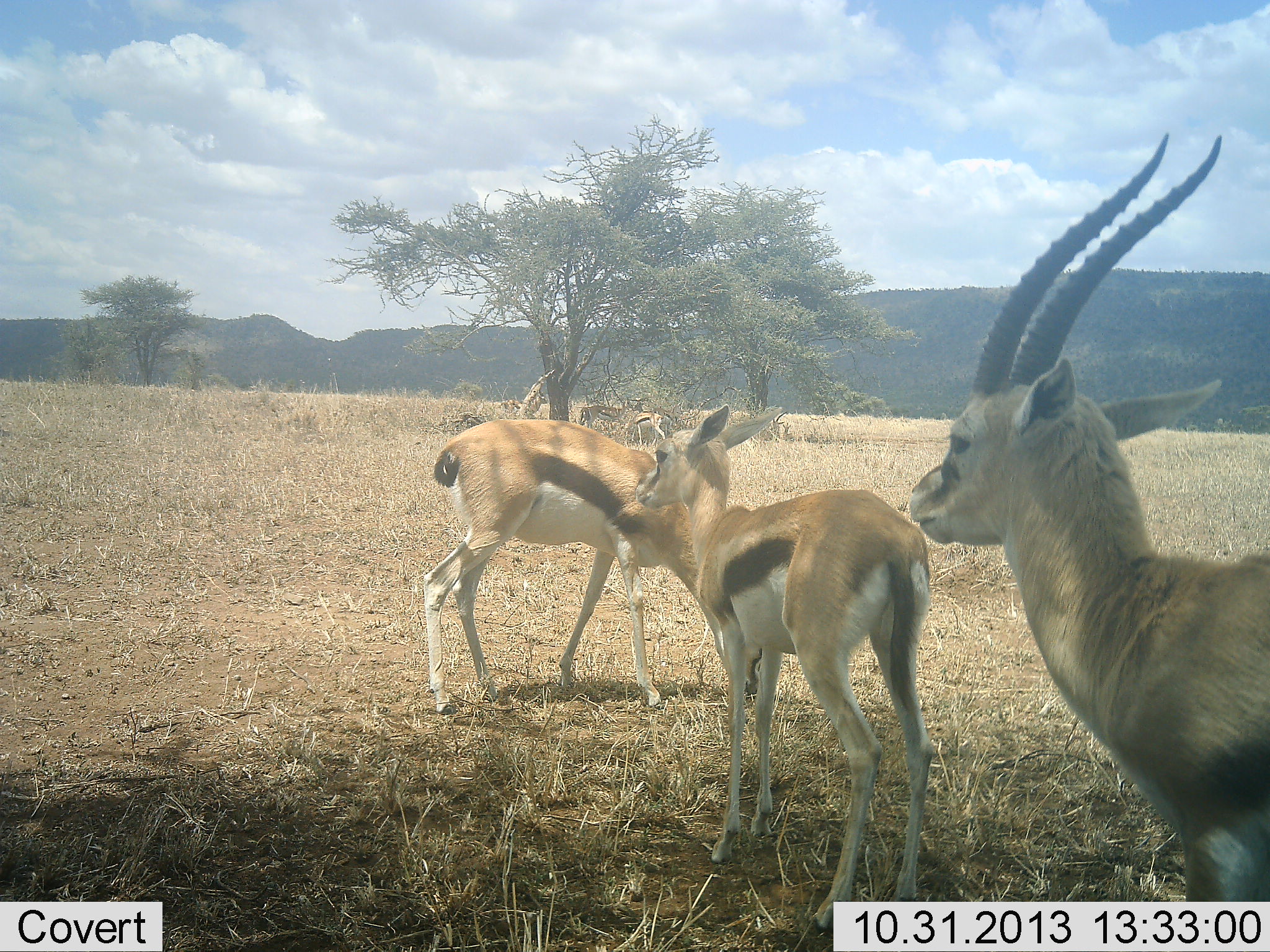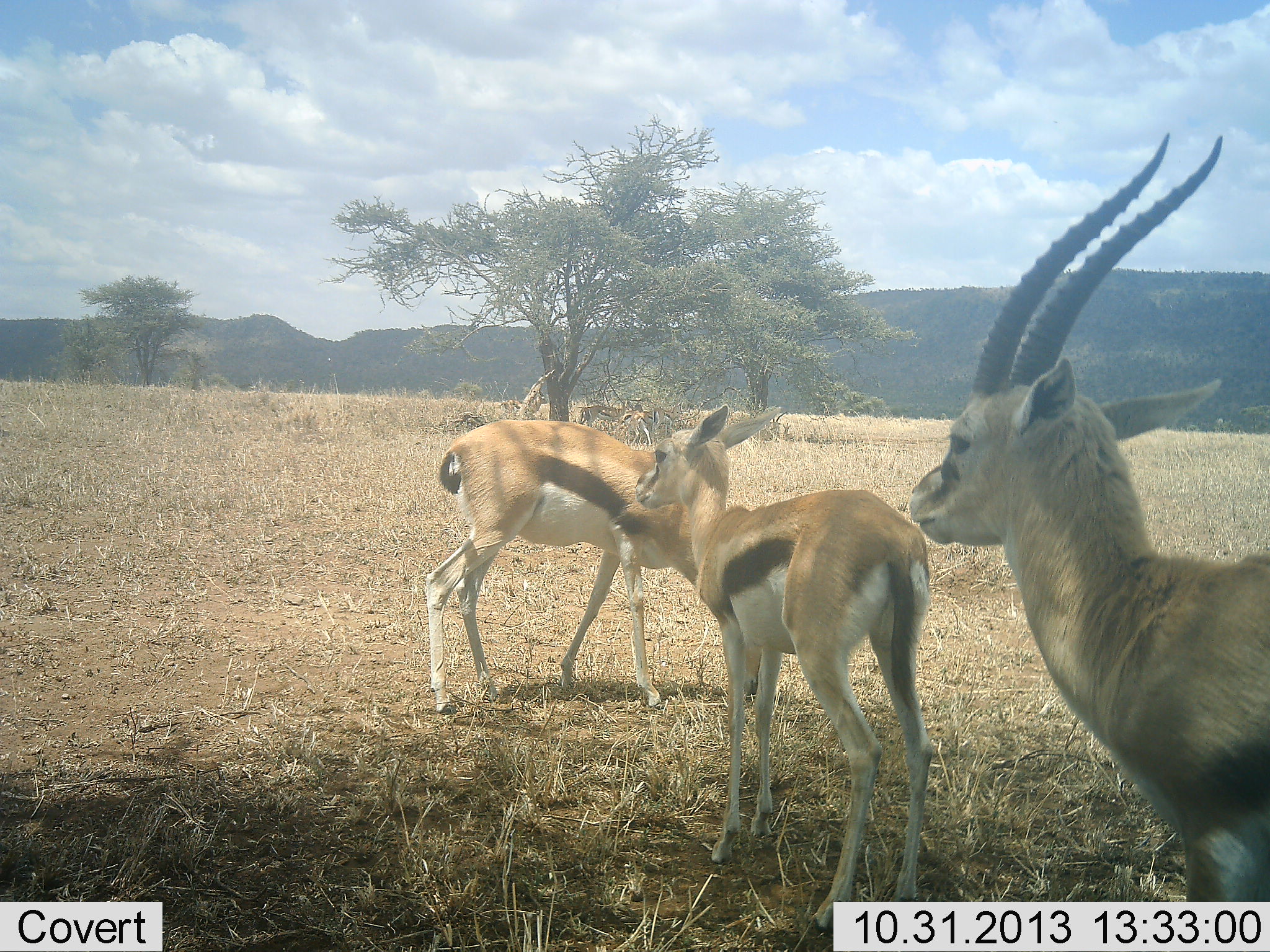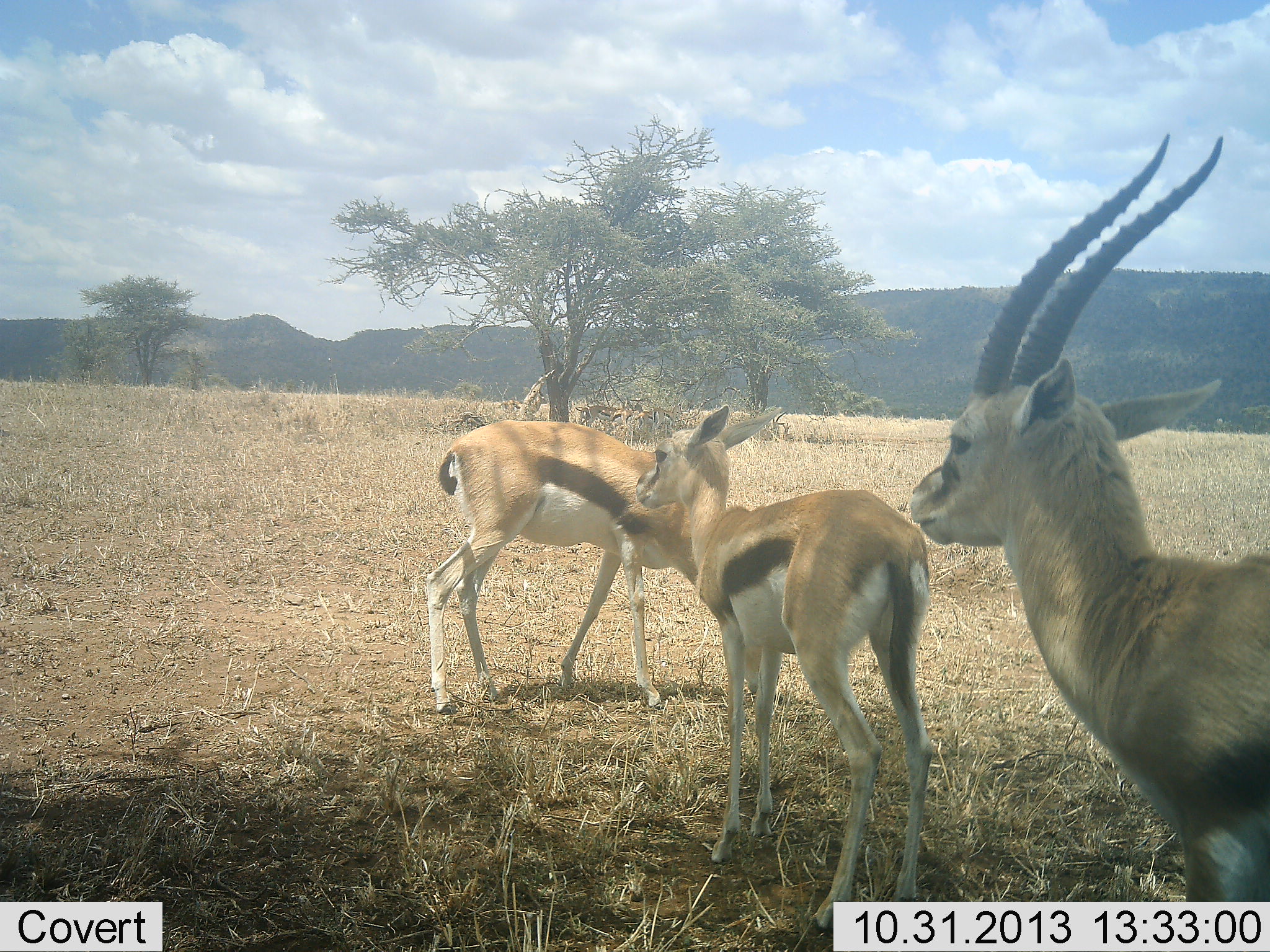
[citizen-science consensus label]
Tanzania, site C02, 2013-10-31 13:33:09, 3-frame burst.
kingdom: Animalia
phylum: Chordata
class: Mammalia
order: Artiodactyla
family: Bovidae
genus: Eudorcas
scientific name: Eudorcas thomsonii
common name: thomson's gazelle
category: gazellethomsons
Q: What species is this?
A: Gazellethomsons (thomson's gazelle) (Eudorcas thomsonii).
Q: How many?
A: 4.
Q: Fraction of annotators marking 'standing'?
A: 100%.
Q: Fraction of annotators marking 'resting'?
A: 10%.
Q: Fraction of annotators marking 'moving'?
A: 10%.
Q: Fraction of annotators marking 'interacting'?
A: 0%.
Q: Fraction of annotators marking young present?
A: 30%.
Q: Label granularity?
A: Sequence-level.